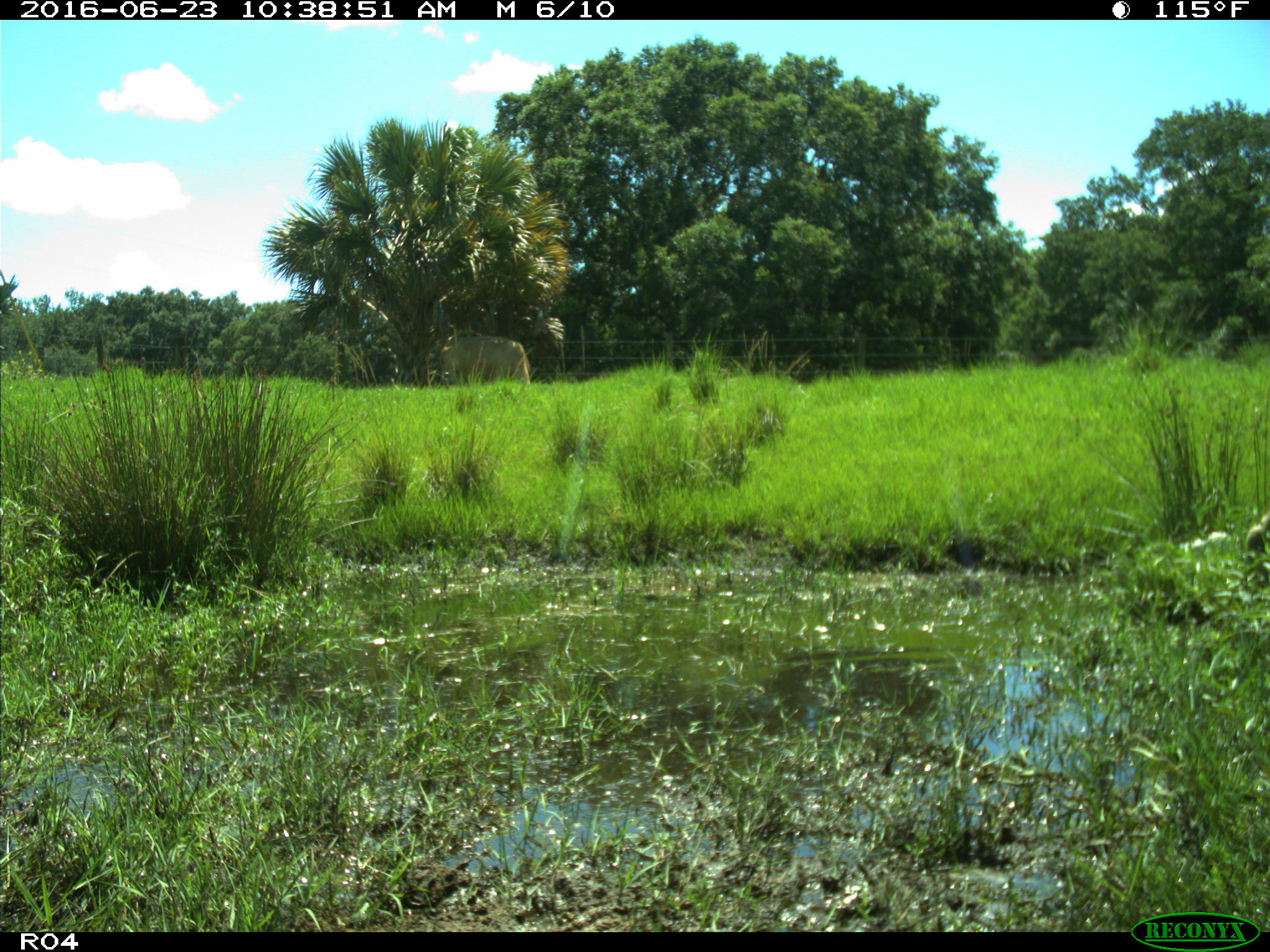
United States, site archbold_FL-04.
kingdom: Animalia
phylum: Chordata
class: Mammalia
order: Artiodactyla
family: Bovidae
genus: Bos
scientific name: Bos taurus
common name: domestic cow